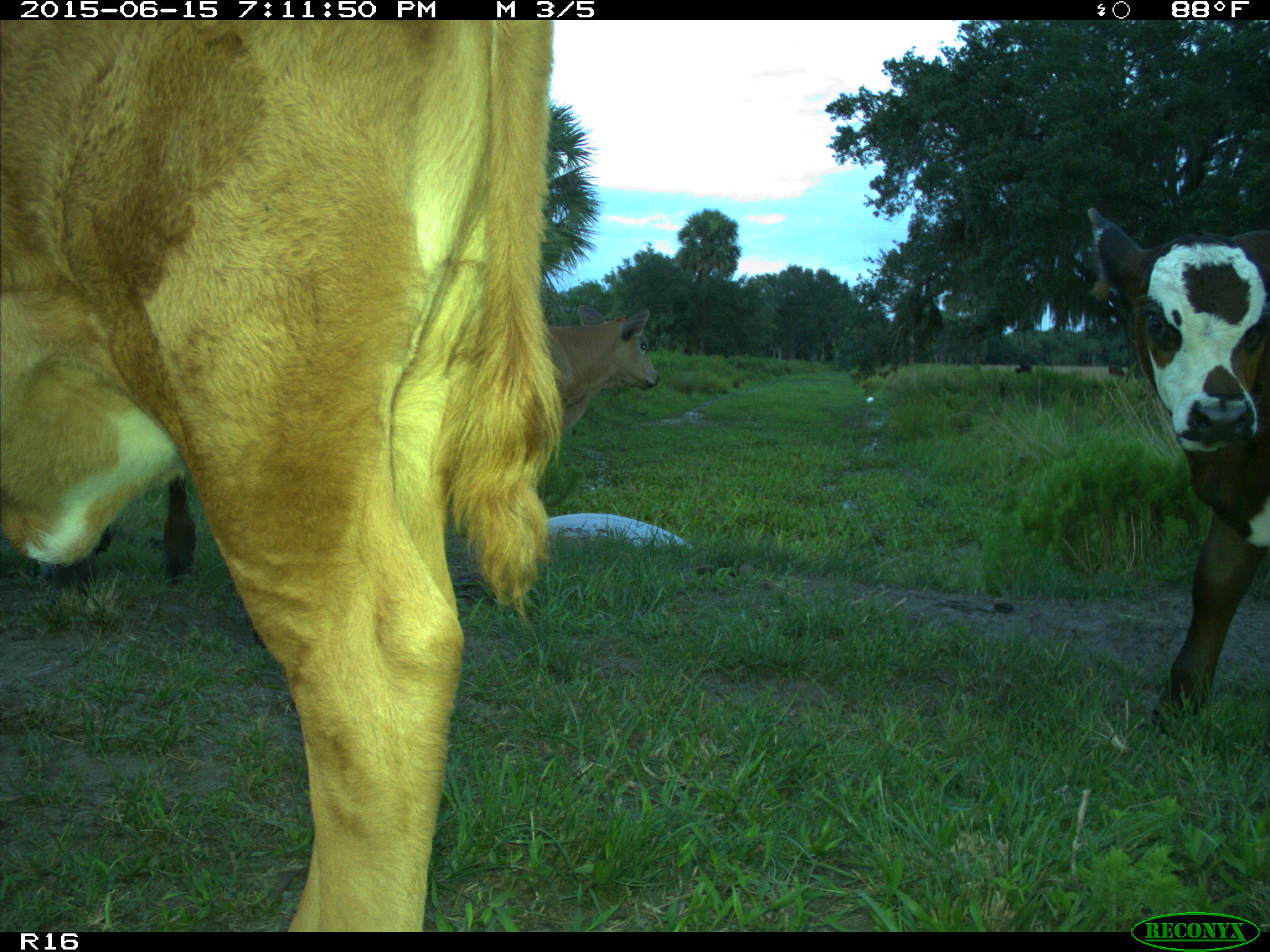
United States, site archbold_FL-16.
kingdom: Animalia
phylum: Chordata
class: Mammalia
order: Artiodactyla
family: Bovidae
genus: Bos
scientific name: Bos taurus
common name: domestic cow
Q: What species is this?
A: Bos taurus (domestic cow).